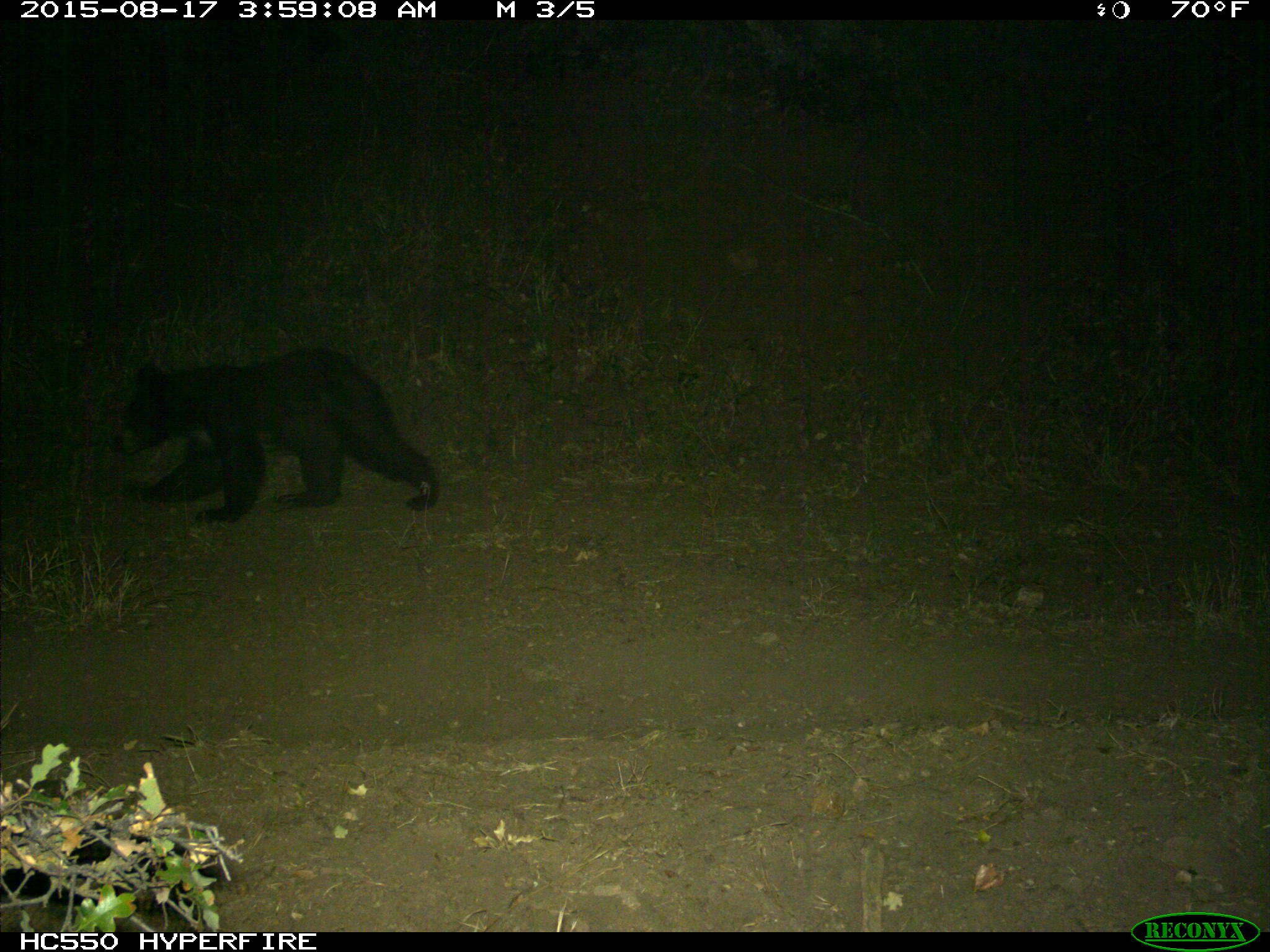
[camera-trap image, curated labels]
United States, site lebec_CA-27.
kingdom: Animalia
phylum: Chordata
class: Mammalia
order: Carnivora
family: Ursidae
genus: Ursus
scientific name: Ursus americanus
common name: american black bear